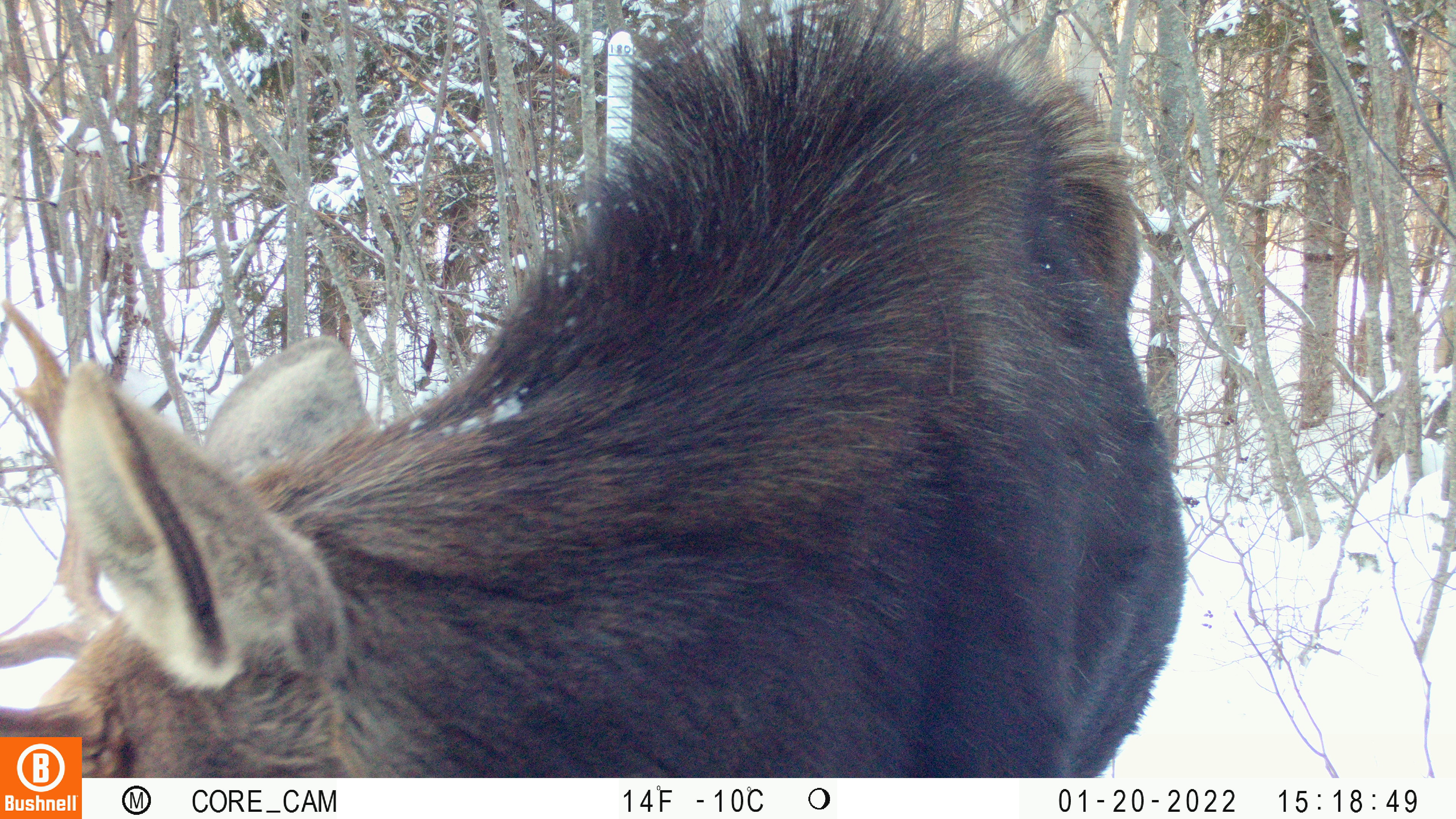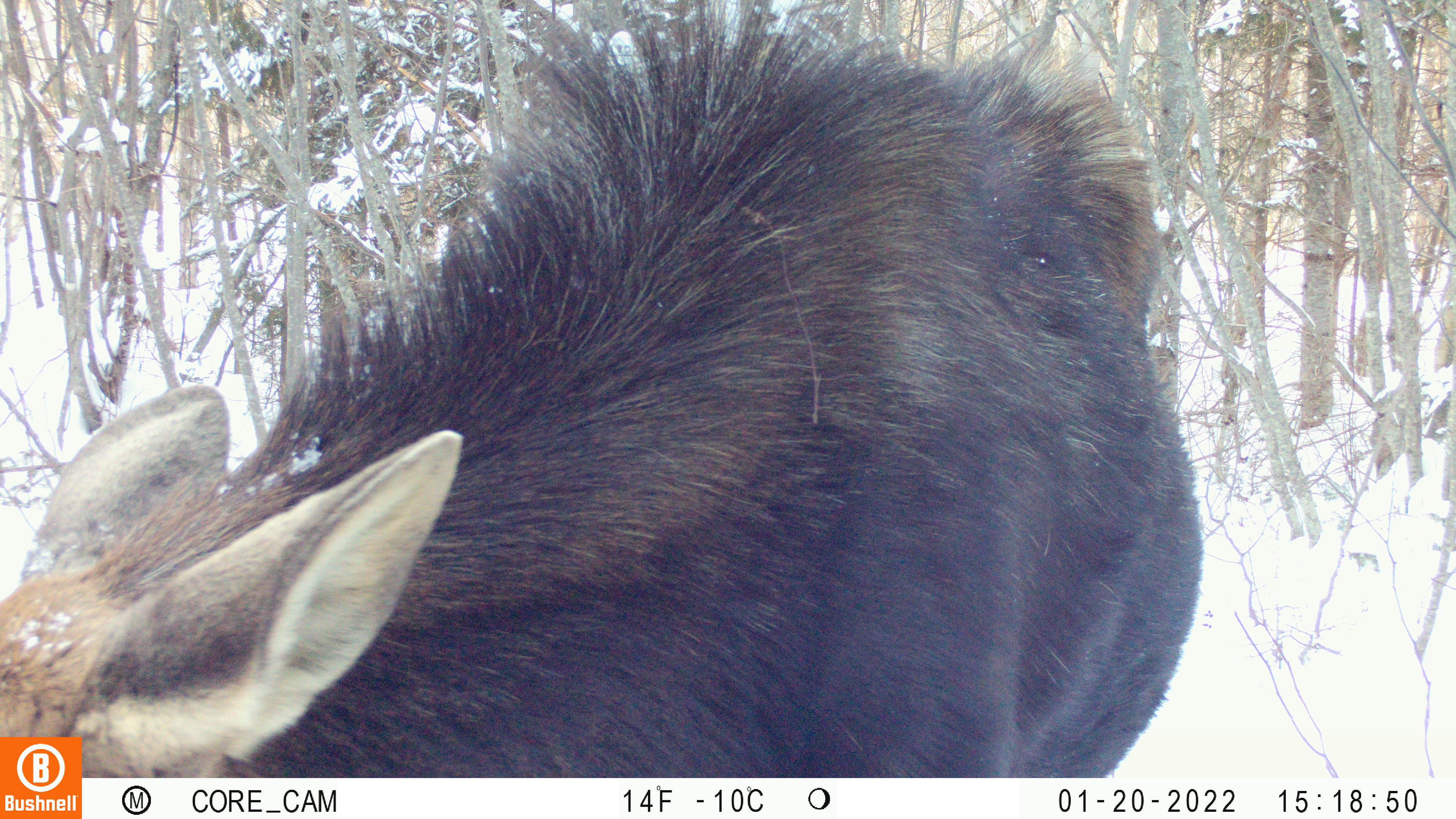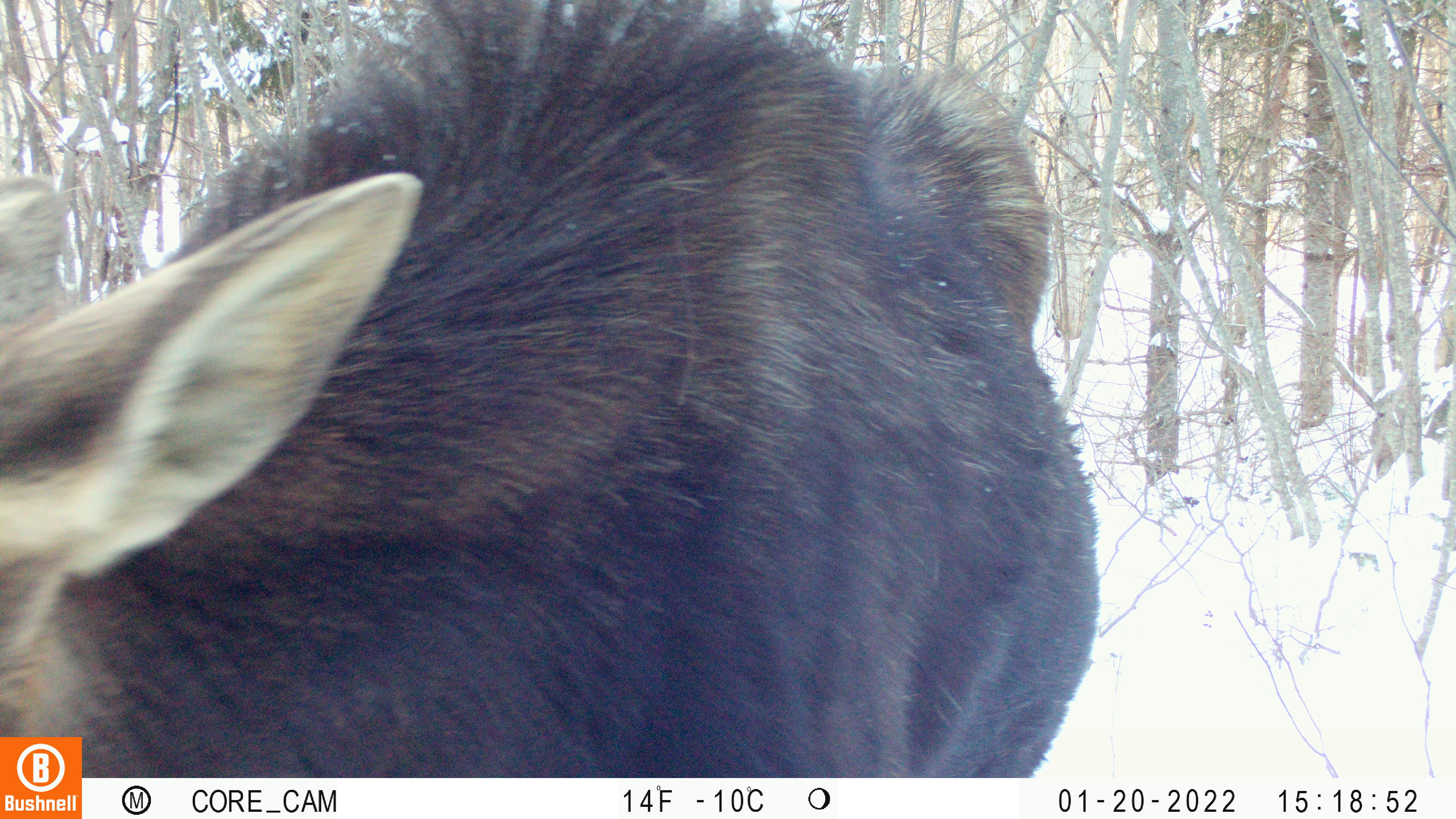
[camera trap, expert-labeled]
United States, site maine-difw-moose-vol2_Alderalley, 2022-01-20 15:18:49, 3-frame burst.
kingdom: Animalia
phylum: Chordata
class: Mammalia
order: Artiodactyla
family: Cervidae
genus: Alces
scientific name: Alces alces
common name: moose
Moose (Alces alces).